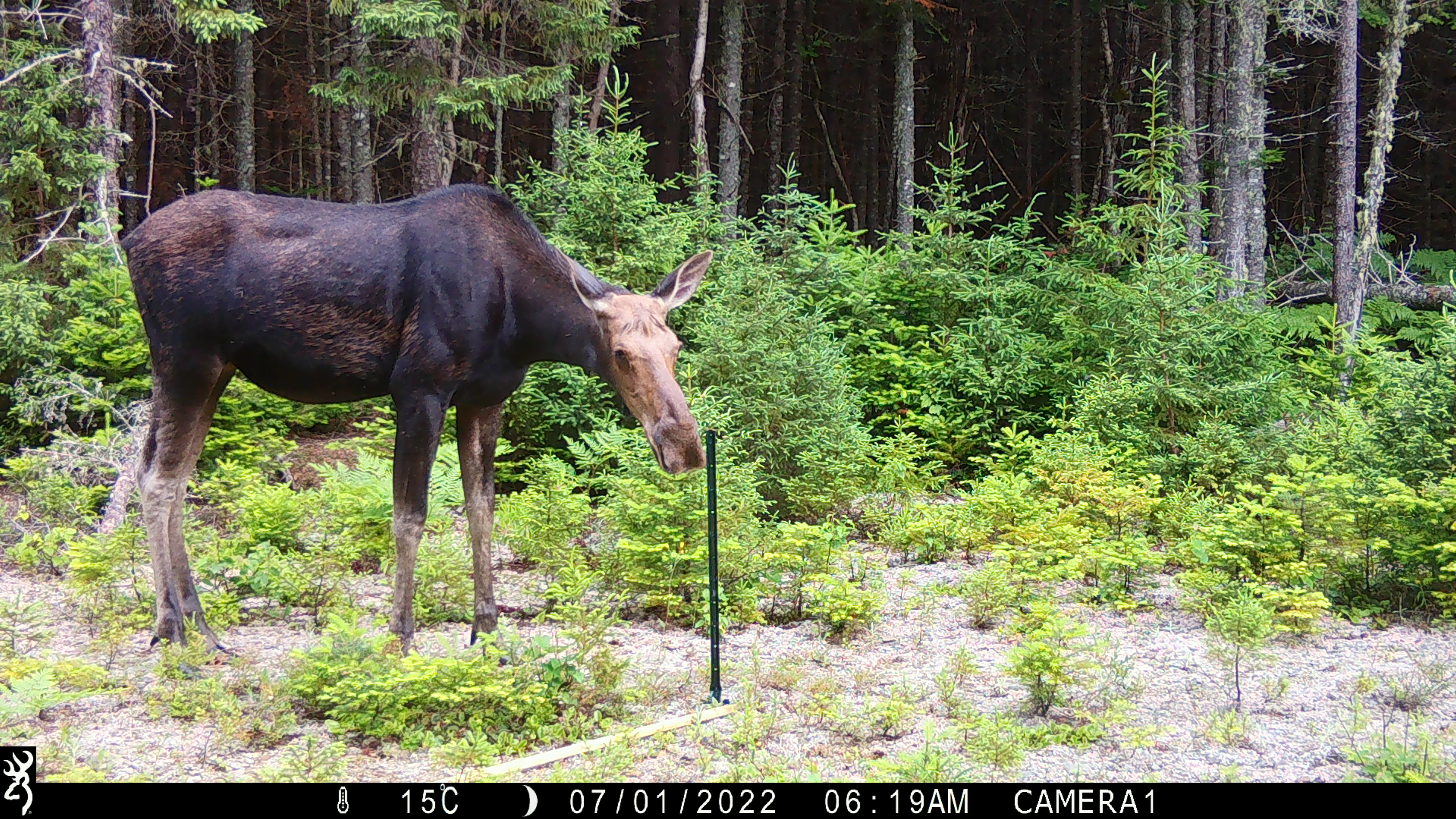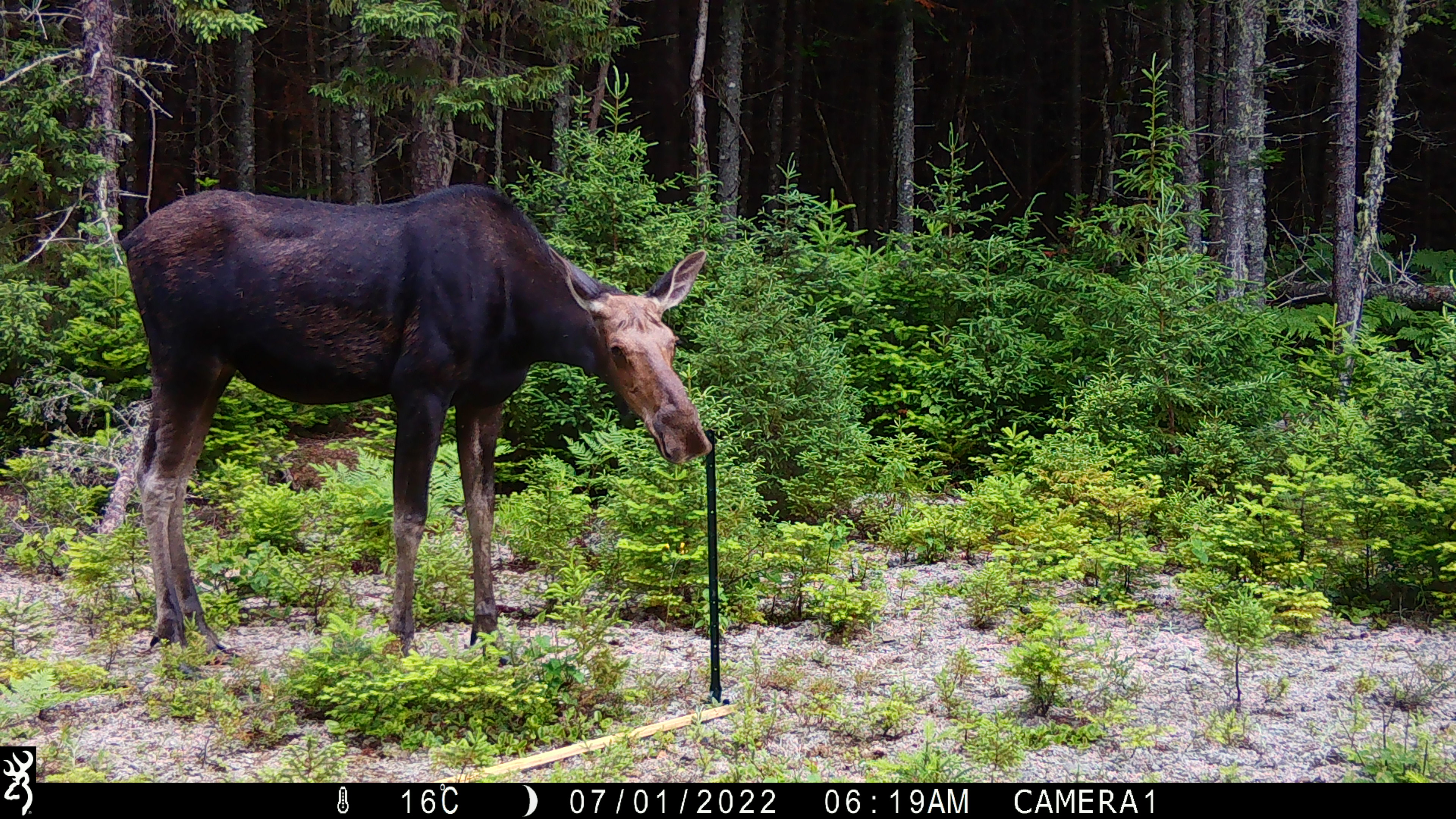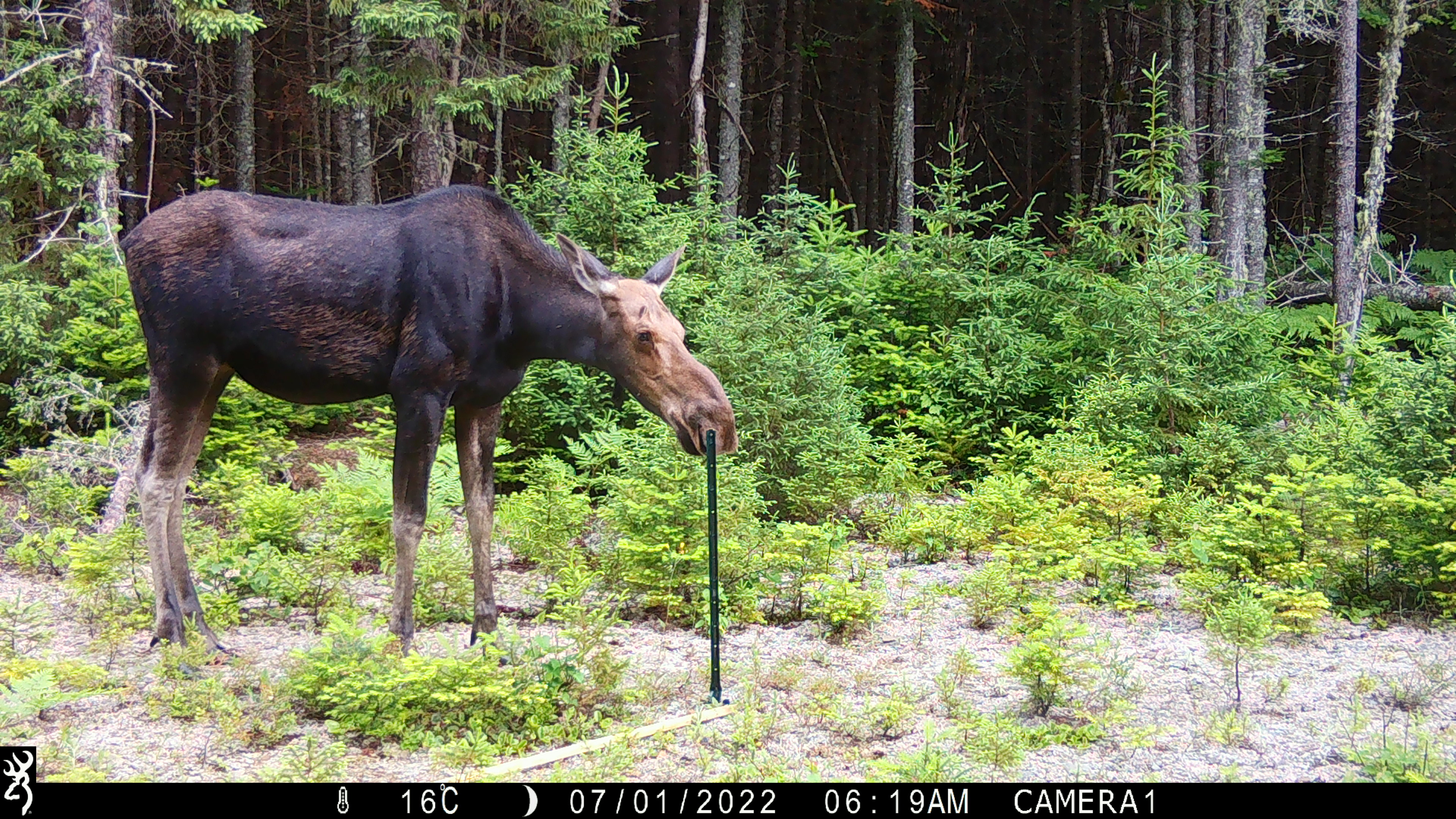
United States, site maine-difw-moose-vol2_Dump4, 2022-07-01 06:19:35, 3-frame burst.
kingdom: Animalia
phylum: Chordata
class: Mammalia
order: Artiodactyla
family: Cervidae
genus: Alces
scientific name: Alces alces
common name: moose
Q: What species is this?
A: Moose (Alces alces).